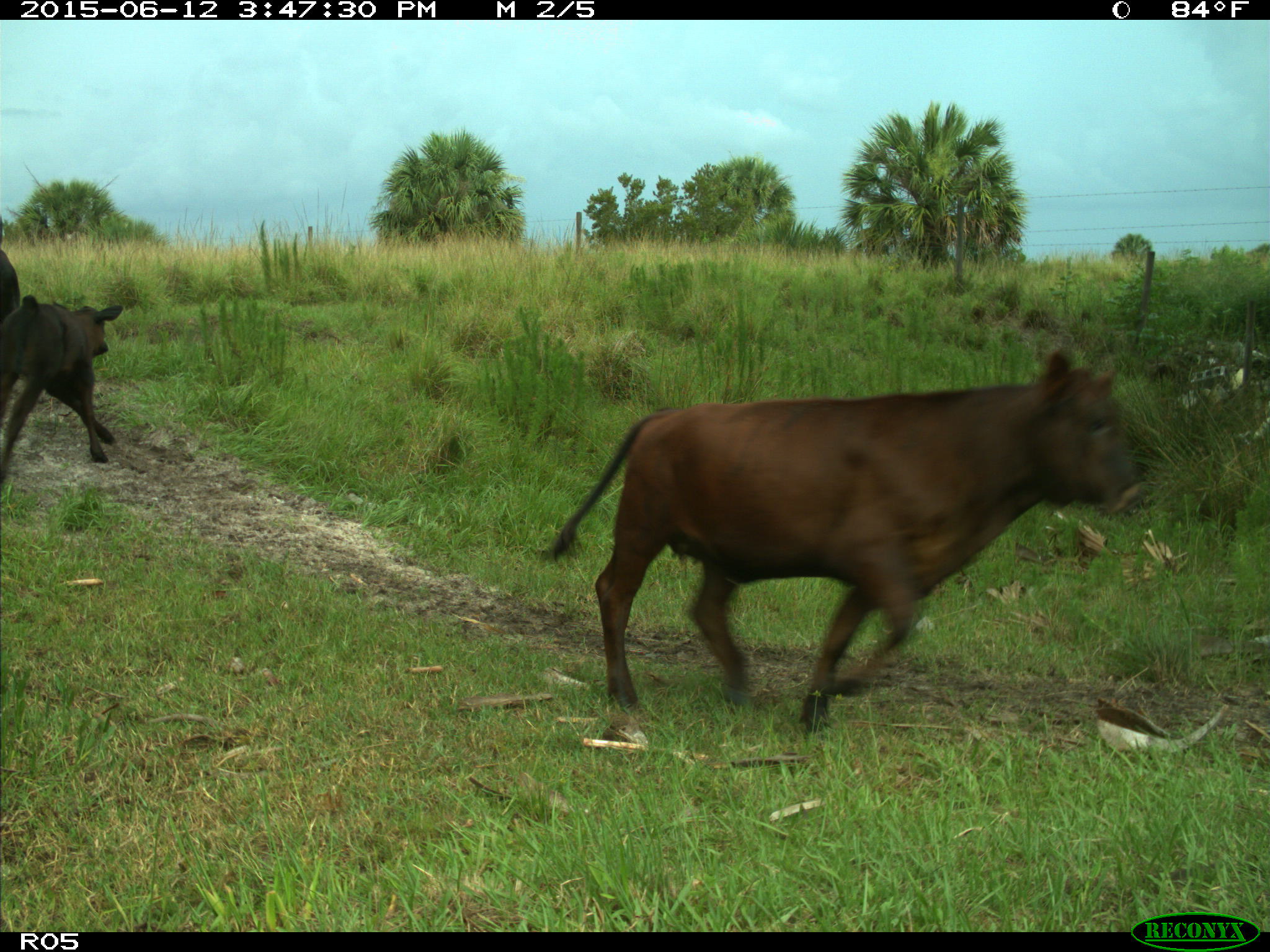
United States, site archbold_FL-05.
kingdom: Animalia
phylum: Chordata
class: Mammalia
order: Artiodactyla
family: Bovidae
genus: Bos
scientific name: Bos taurus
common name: domestic cow